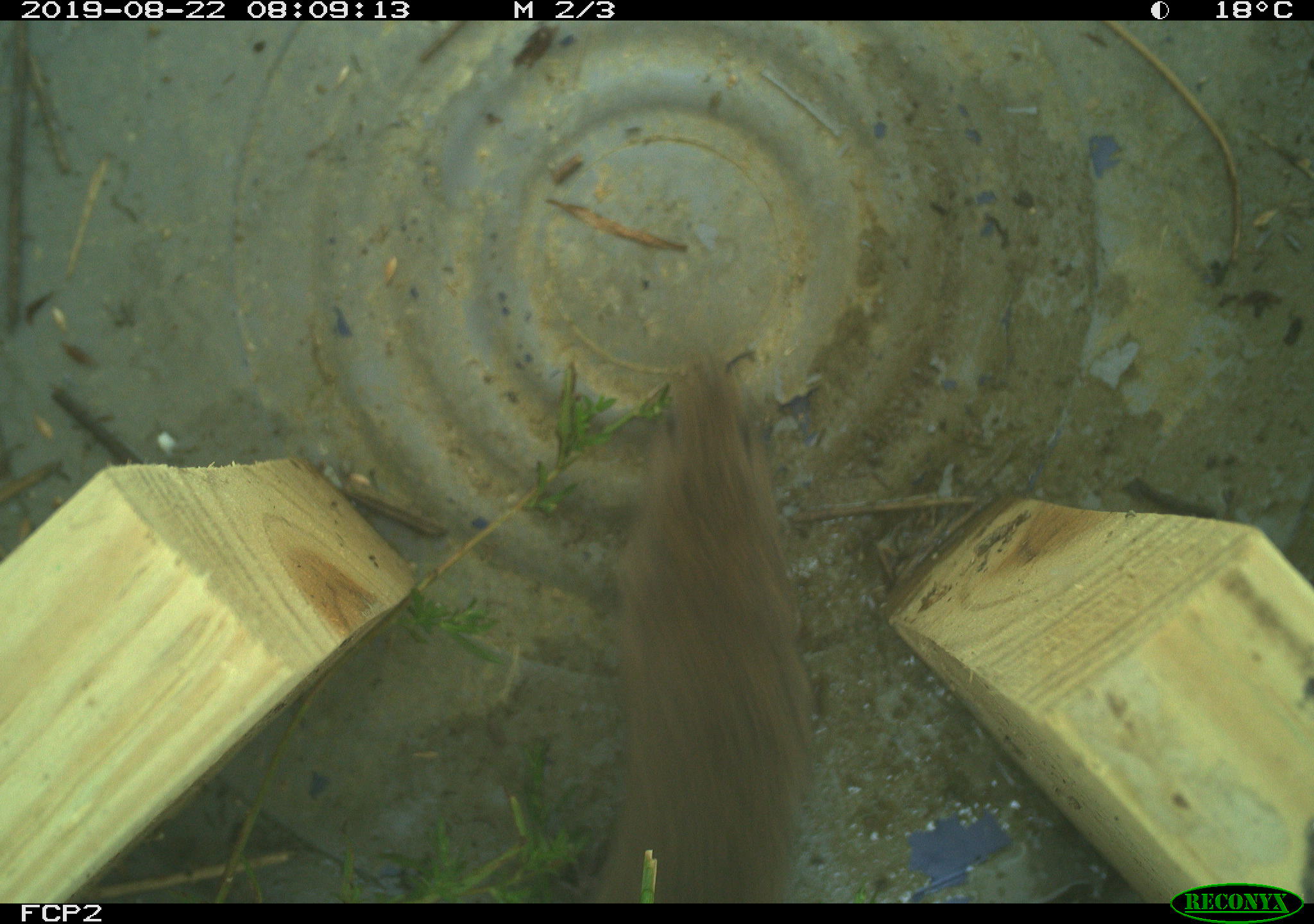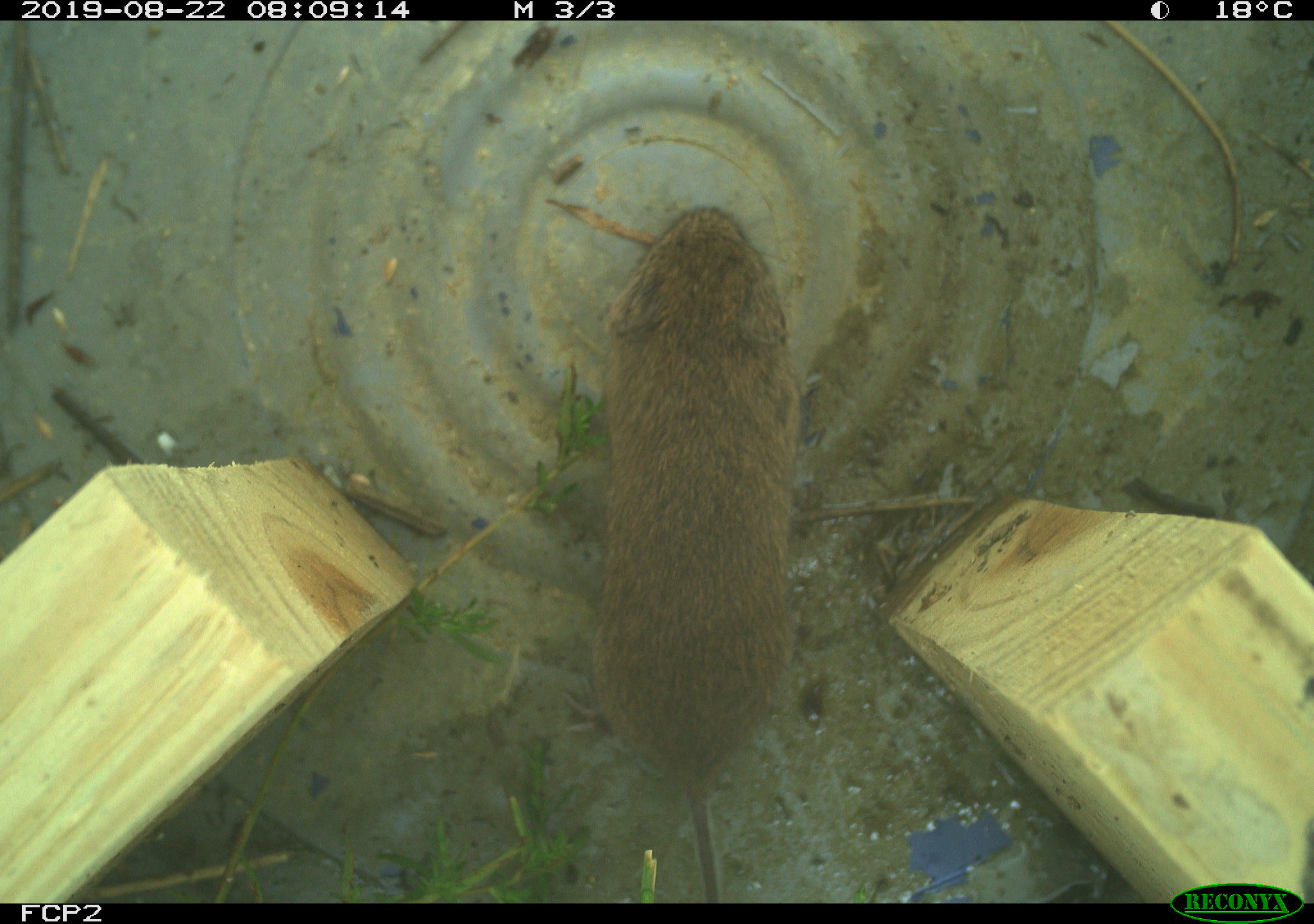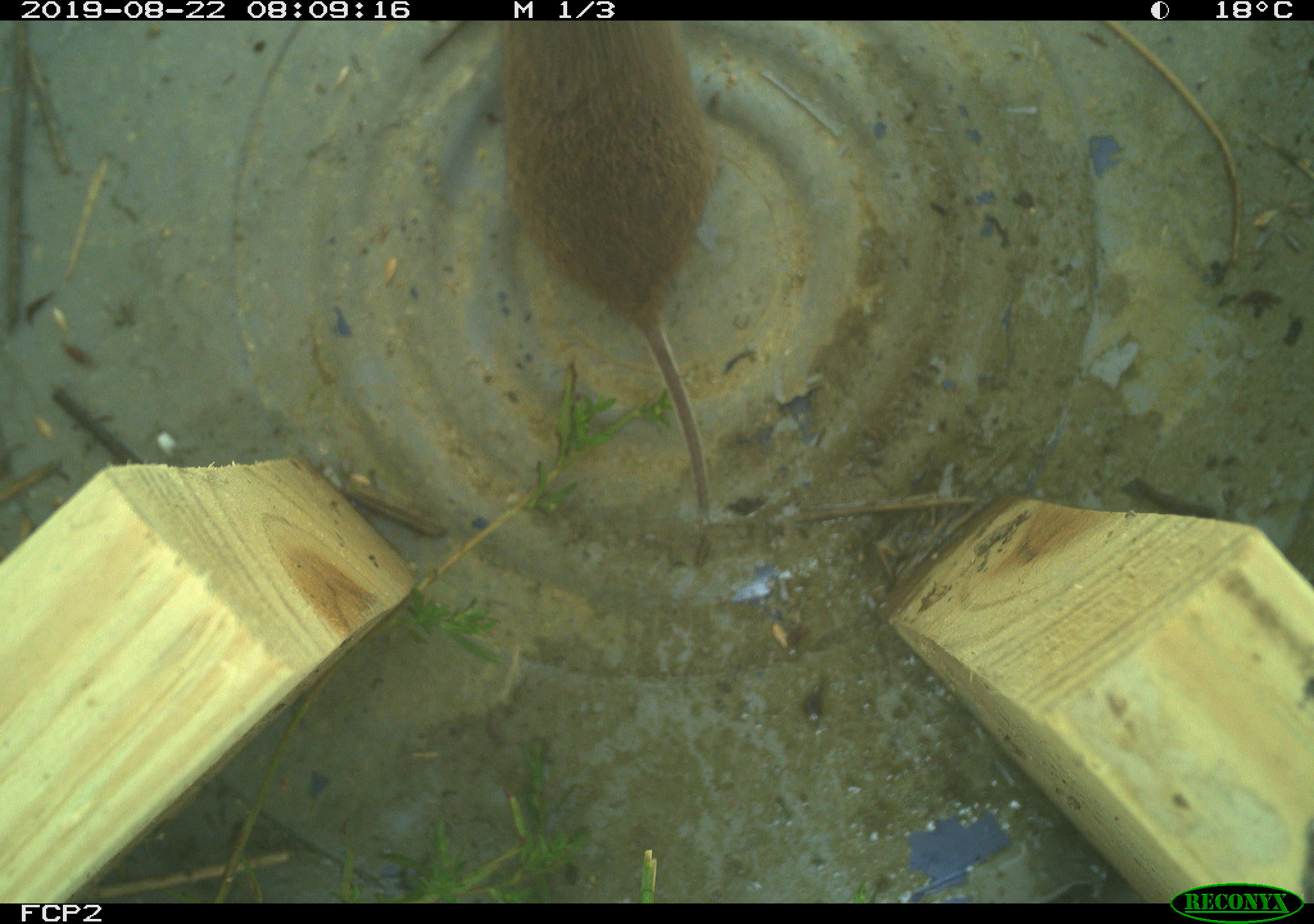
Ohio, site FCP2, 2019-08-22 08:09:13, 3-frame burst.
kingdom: Animalia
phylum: Chordata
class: Mammalia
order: Rodentia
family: Cricetidae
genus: Microtus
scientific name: Microtus pennsylvanicus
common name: meadow vole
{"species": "meadow vole (Microtus pennsylvanicus)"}